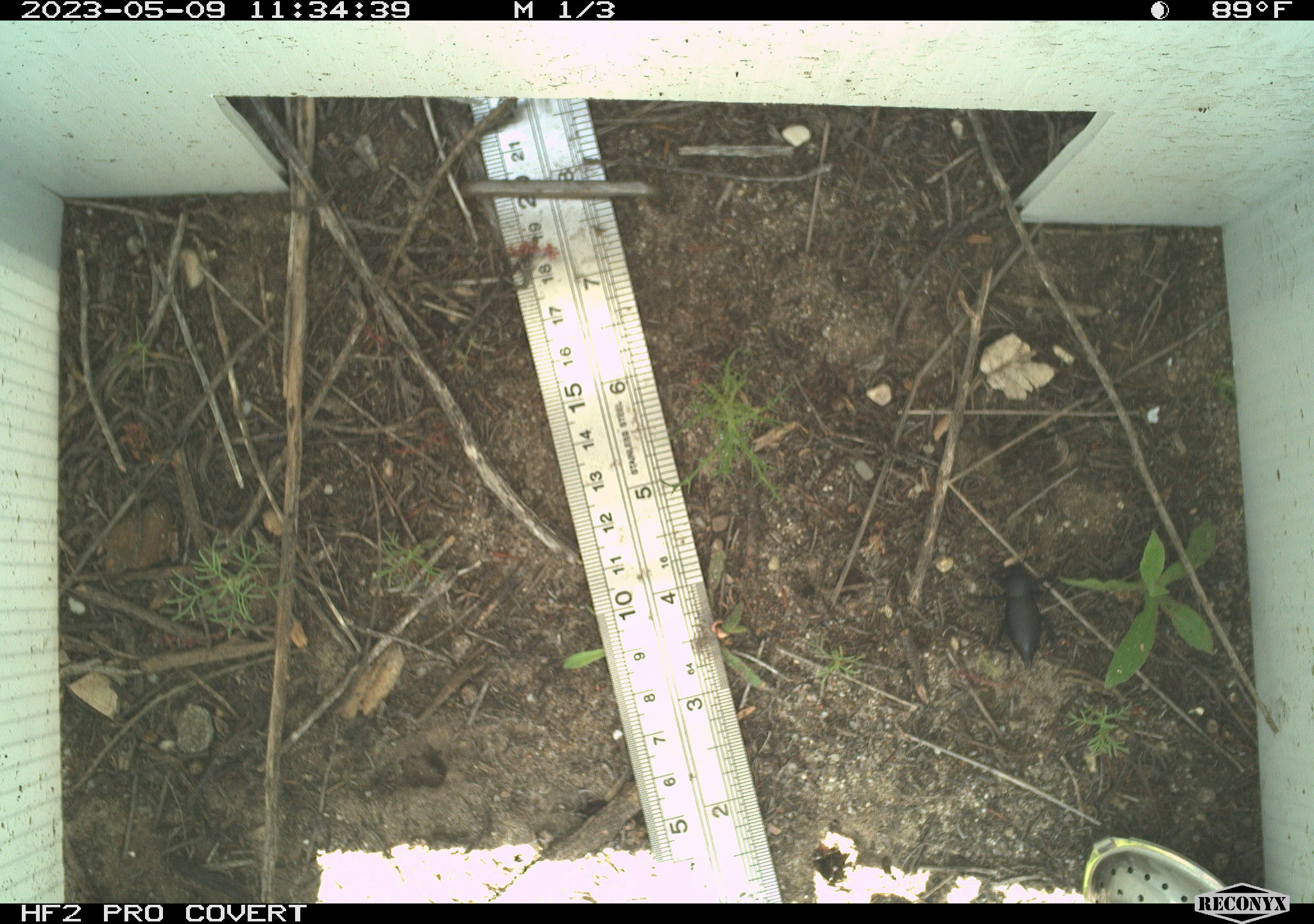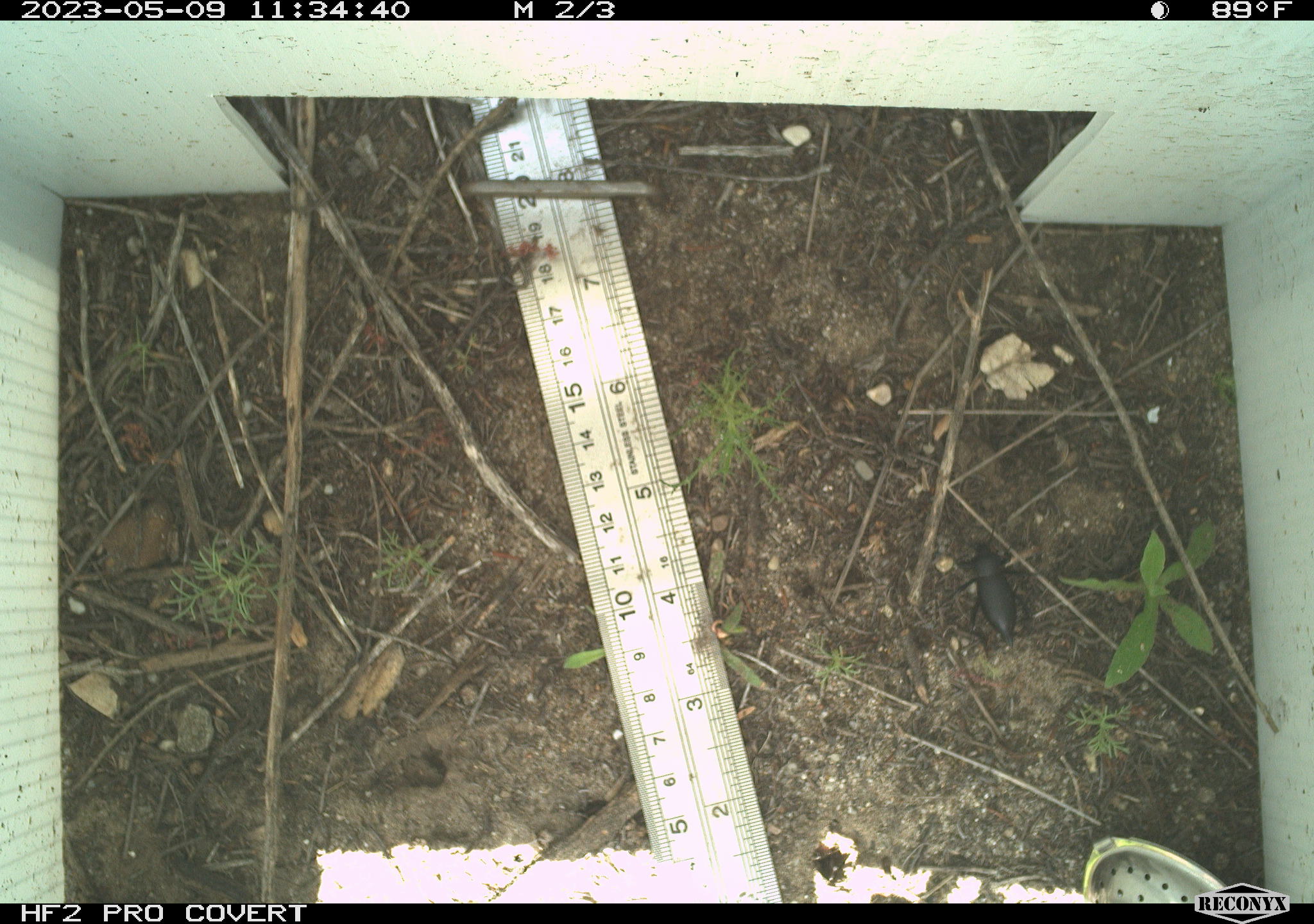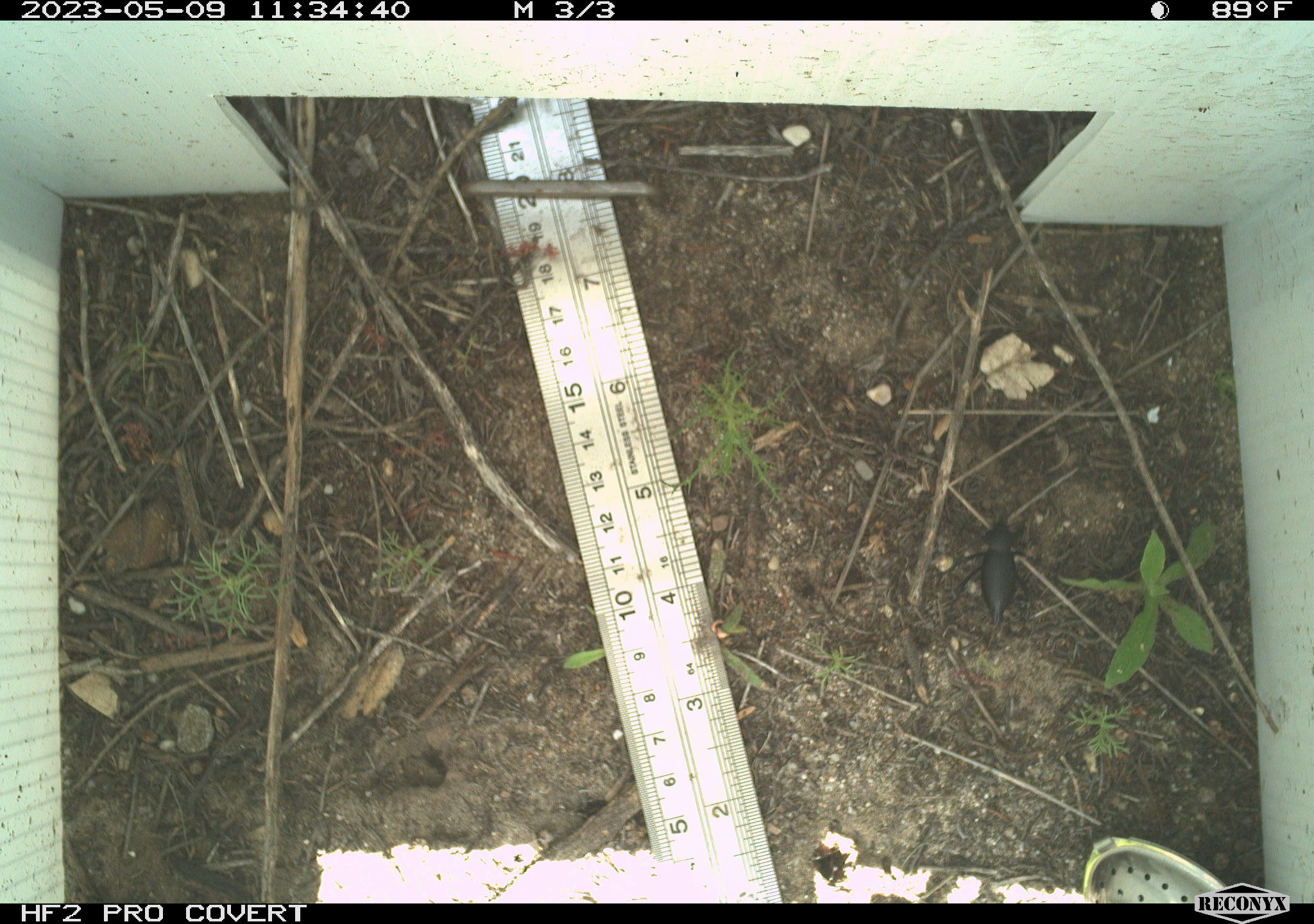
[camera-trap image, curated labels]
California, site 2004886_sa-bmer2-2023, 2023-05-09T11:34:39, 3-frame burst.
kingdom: Animalia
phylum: Arthropoda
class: Insecta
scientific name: Insecta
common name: insect